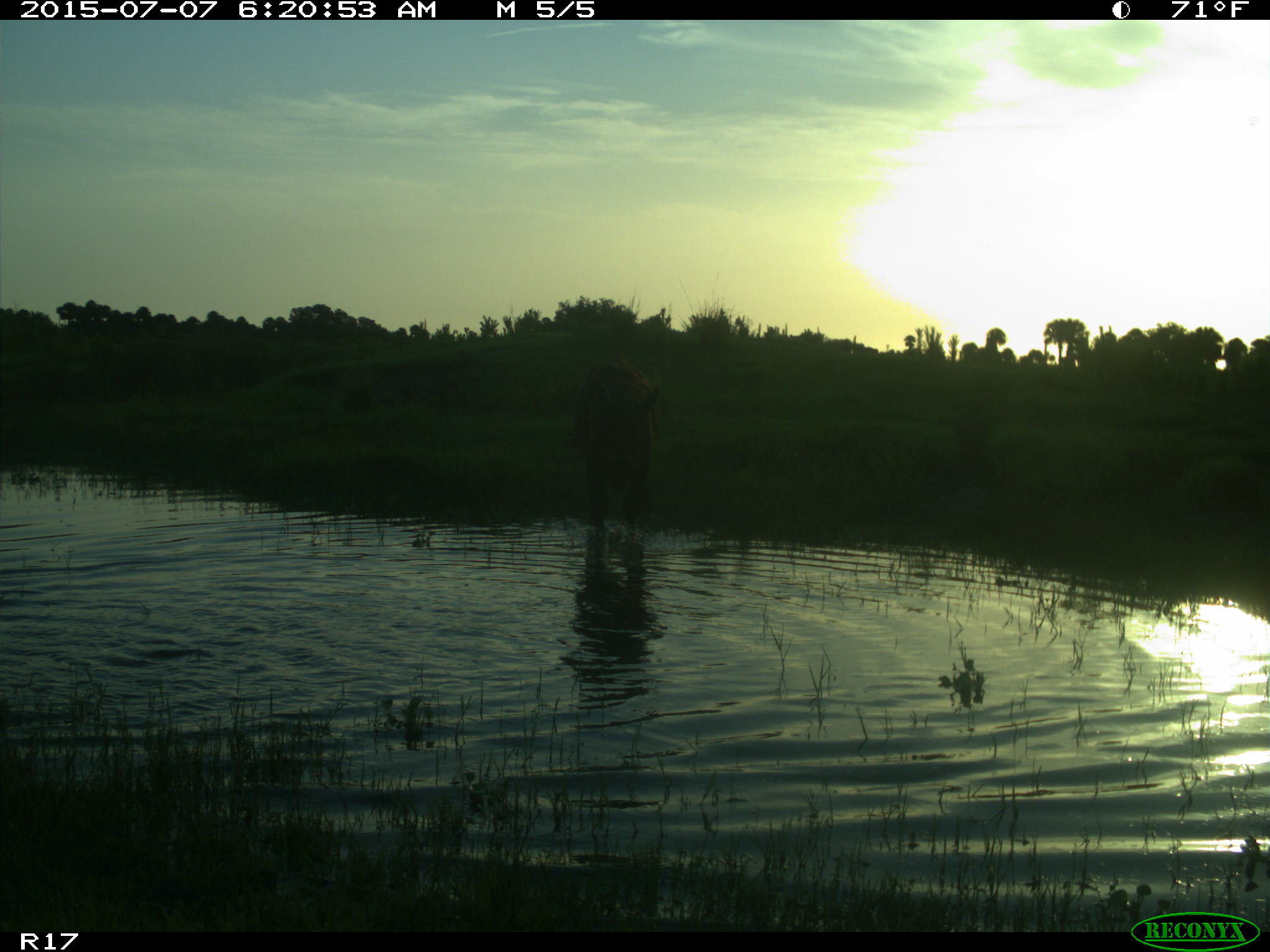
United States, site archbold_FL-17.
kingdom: Animalia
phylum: Chordata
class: Mammalia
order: Artiodactyla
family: Bovidae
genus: Bos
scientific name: Bos taurus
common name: domestic cow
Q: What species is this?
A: Bos taurus (domestic cow).